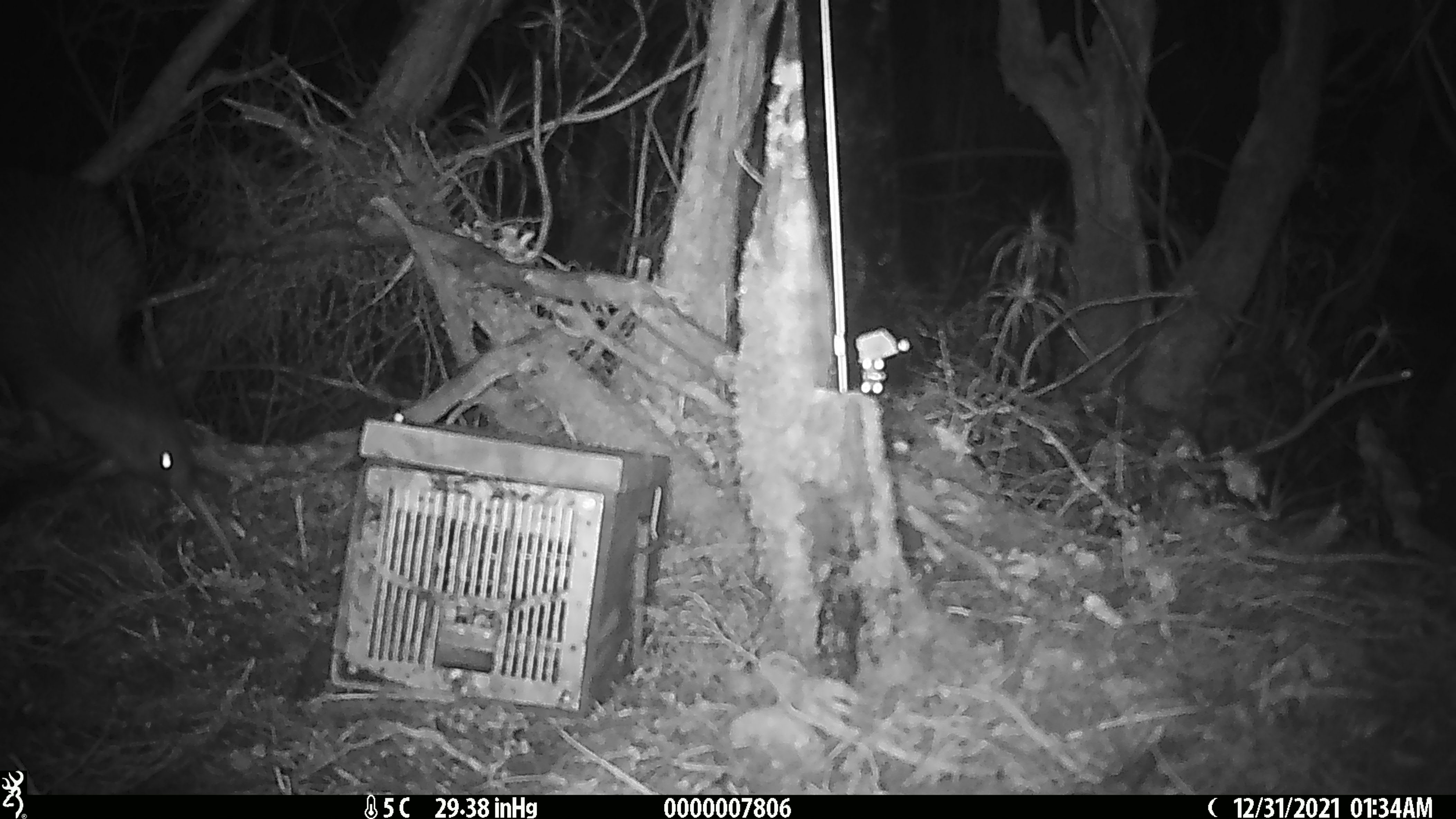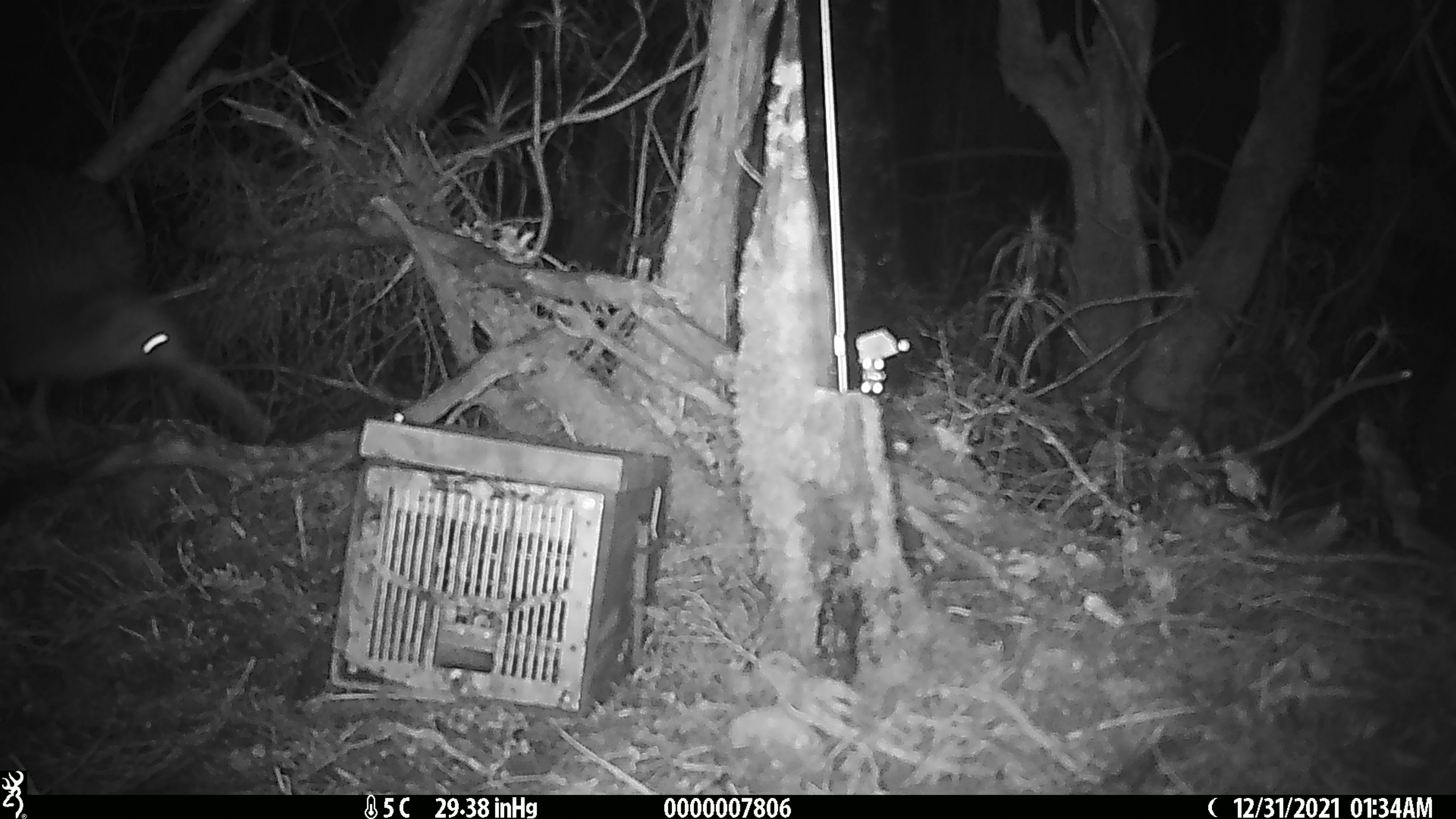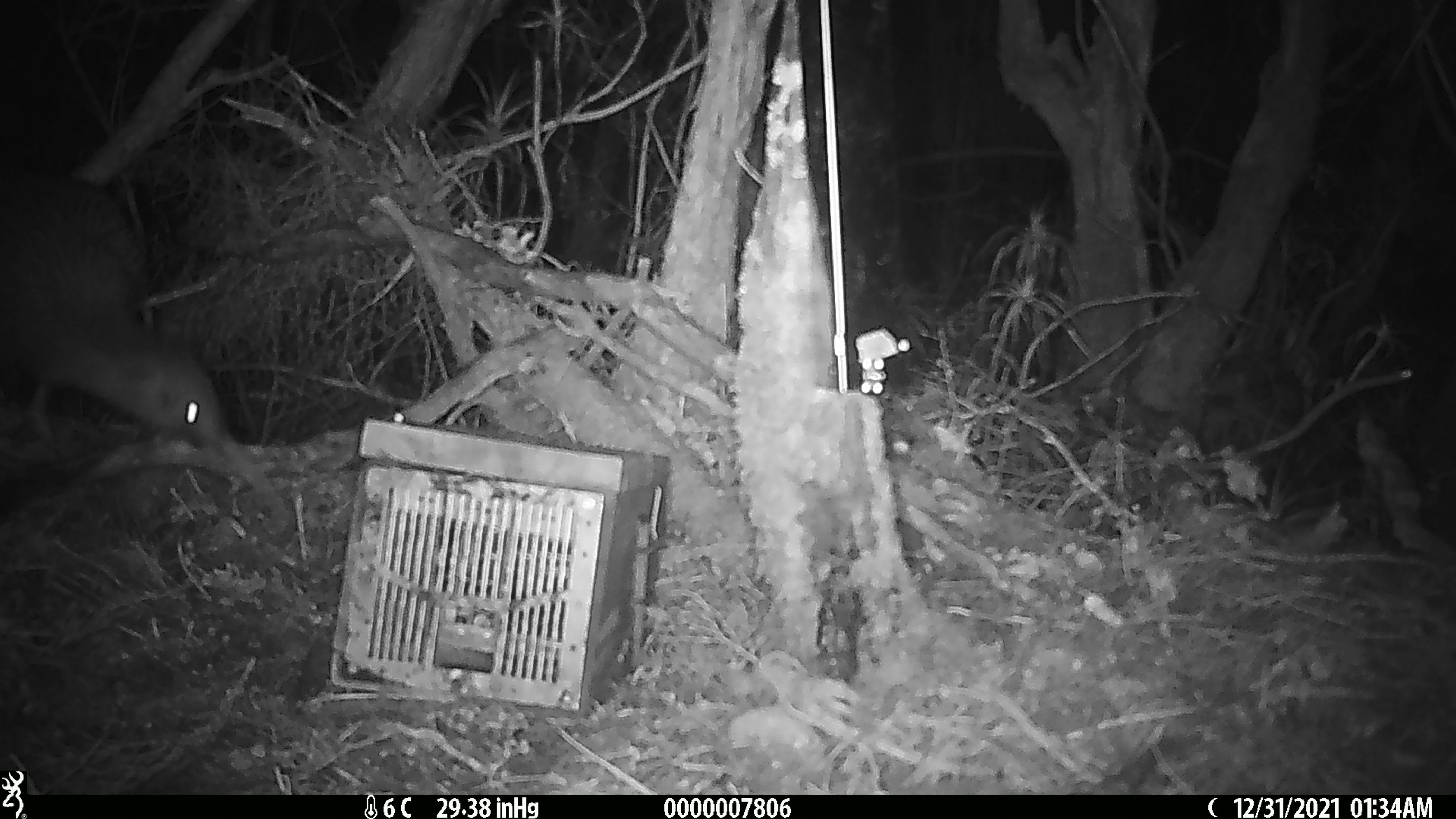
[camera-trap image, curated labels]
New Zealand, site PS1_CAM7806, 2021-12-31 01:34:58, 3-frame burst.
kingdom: Animalia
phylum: Chordata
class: Aves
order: Apterygiformes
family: Apterygidae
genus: Apteryx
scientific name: Apteryx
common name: kiwi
Kiwi (Apteryx).